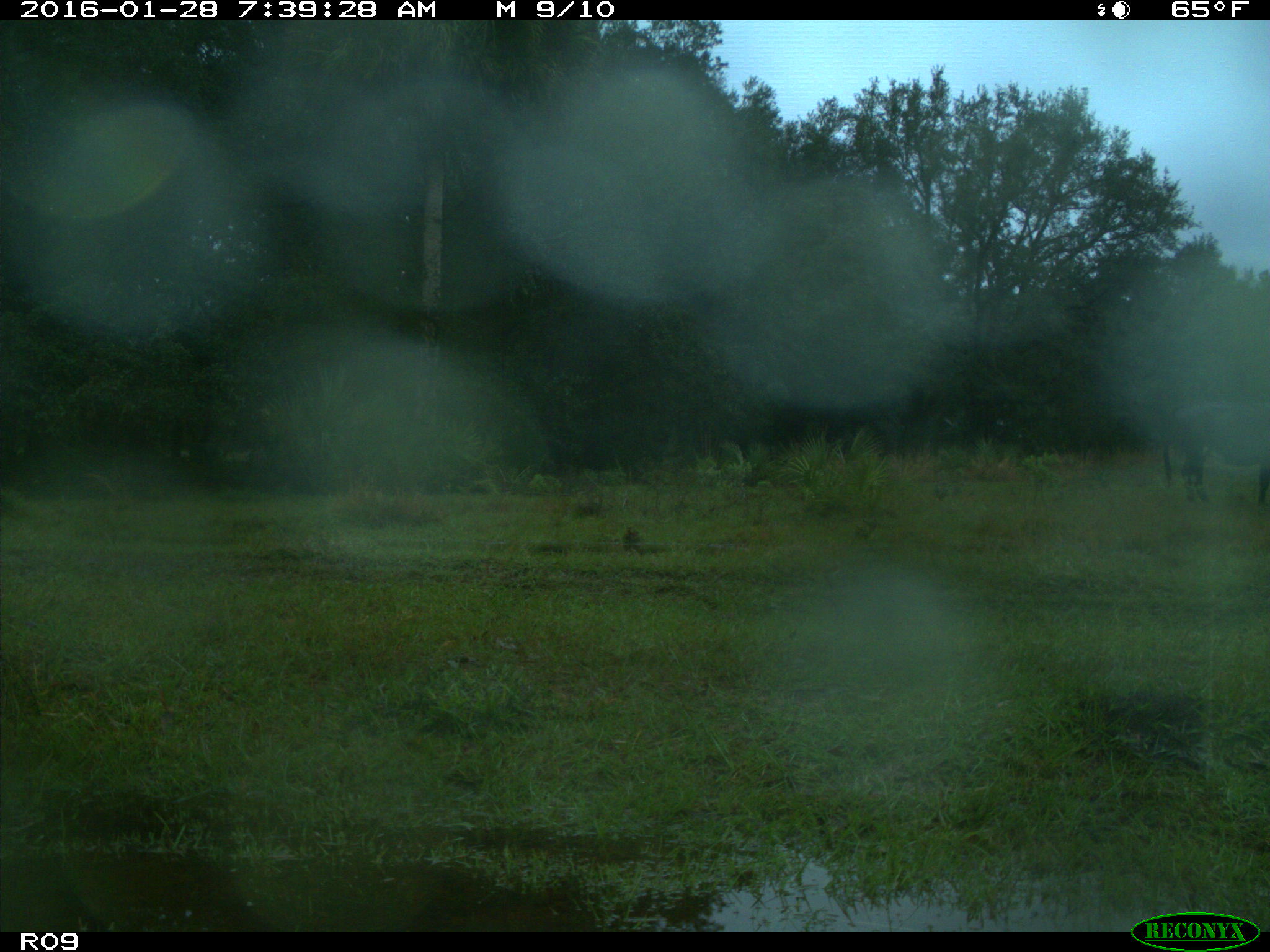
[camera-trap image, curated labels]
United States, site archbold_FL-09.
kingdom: Animalia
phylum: Chordata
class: Mammalia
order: Artiodactyla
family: Bovidae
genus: Bos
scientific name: Bos taurus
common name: domestic cow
Bos taurus (domestic cow).